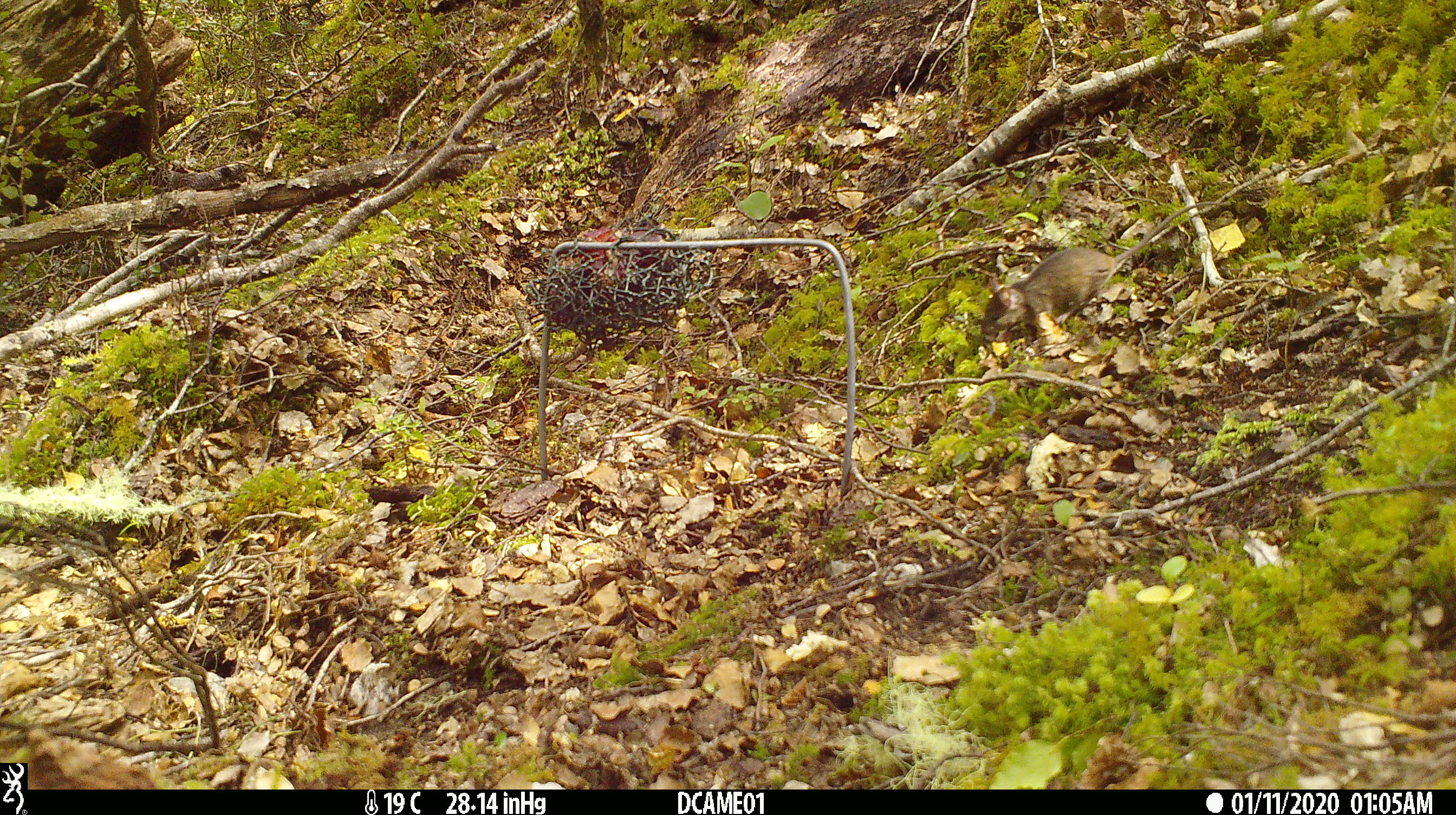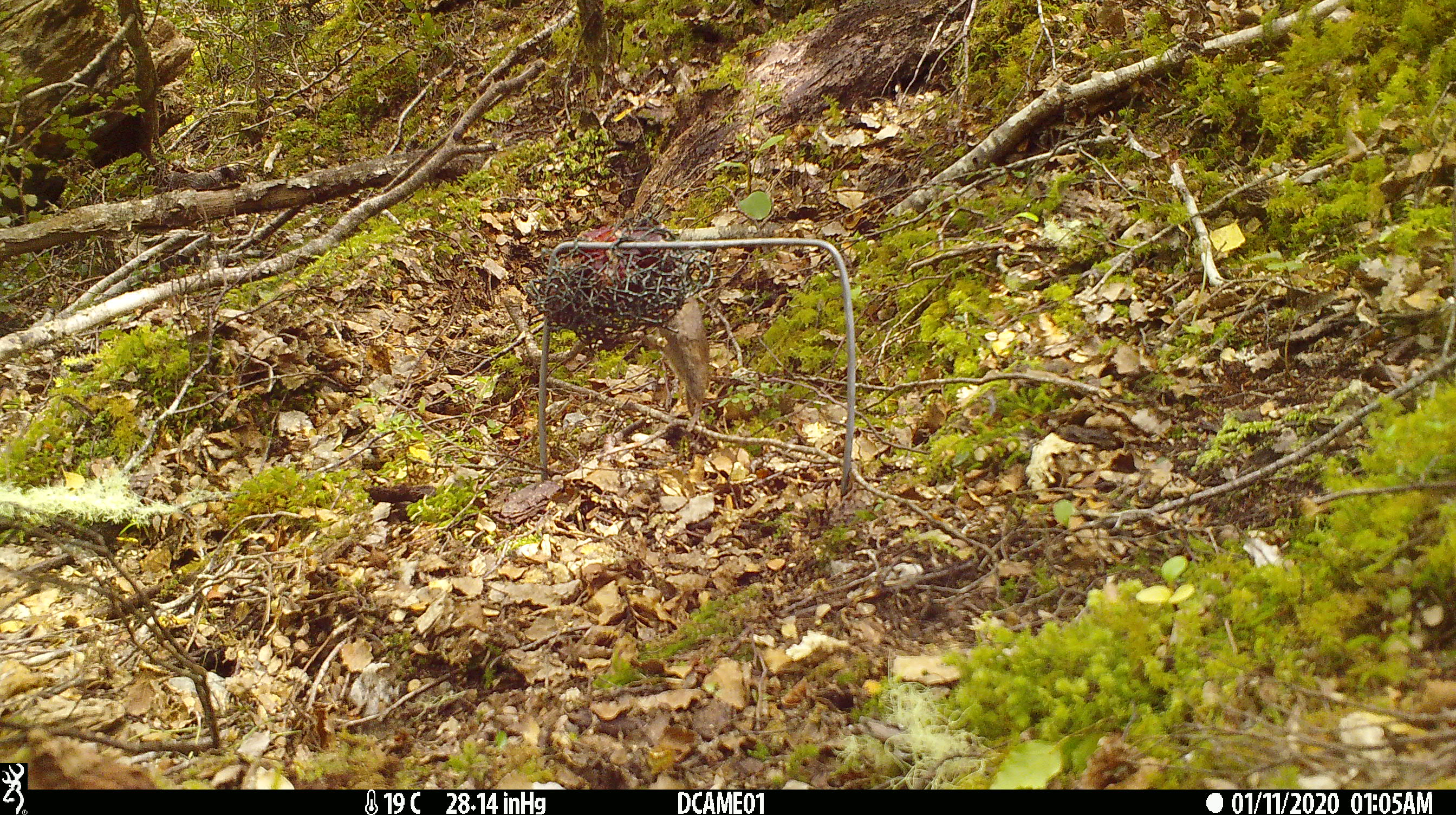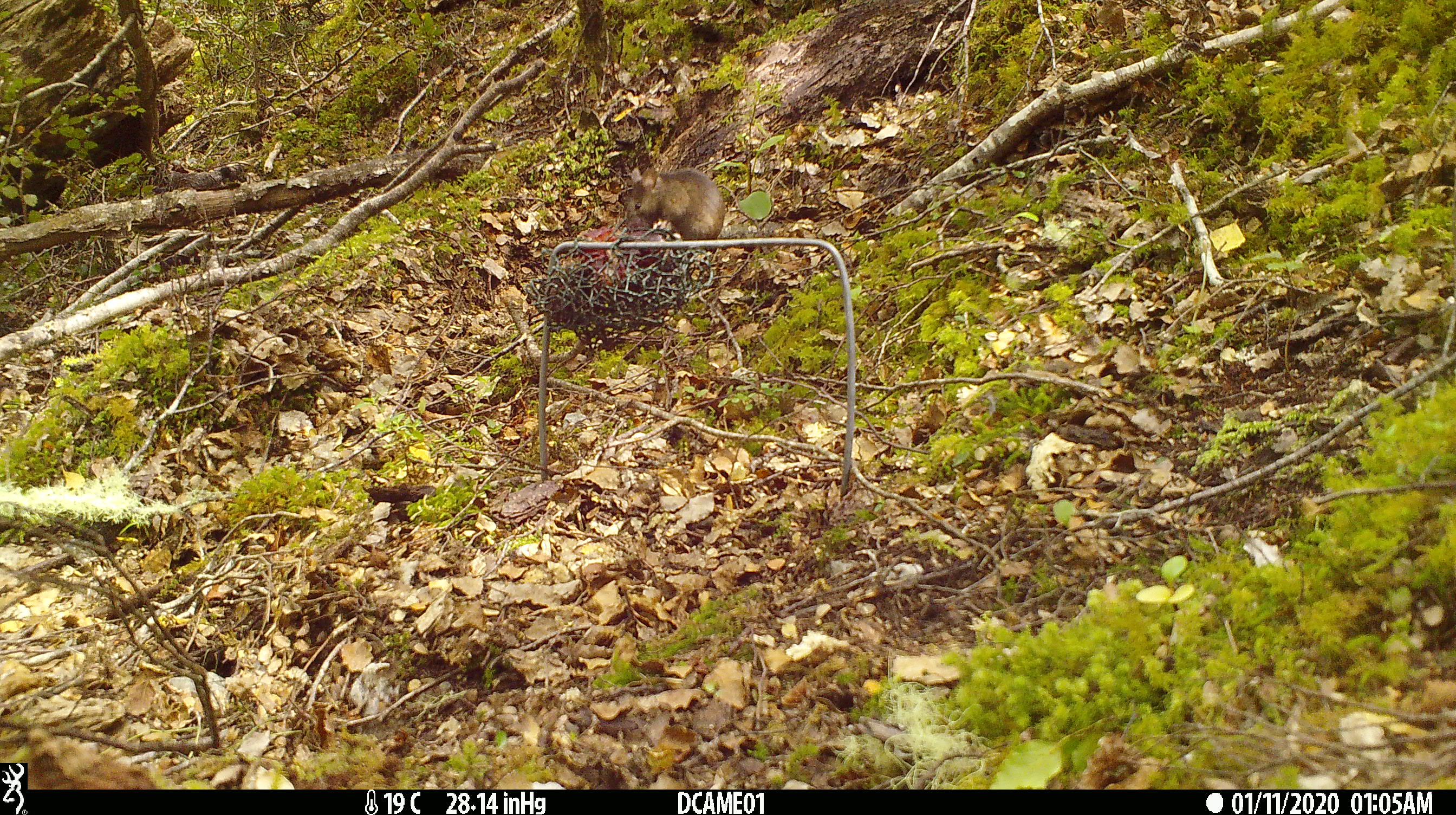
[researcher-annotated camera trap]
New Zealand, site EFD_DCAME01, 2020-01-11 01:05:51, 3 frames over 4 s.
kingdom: Animalia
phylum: Chordata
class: Mammalia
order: Rodentia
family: Muridae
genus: Mus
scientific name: Mus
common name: mouse